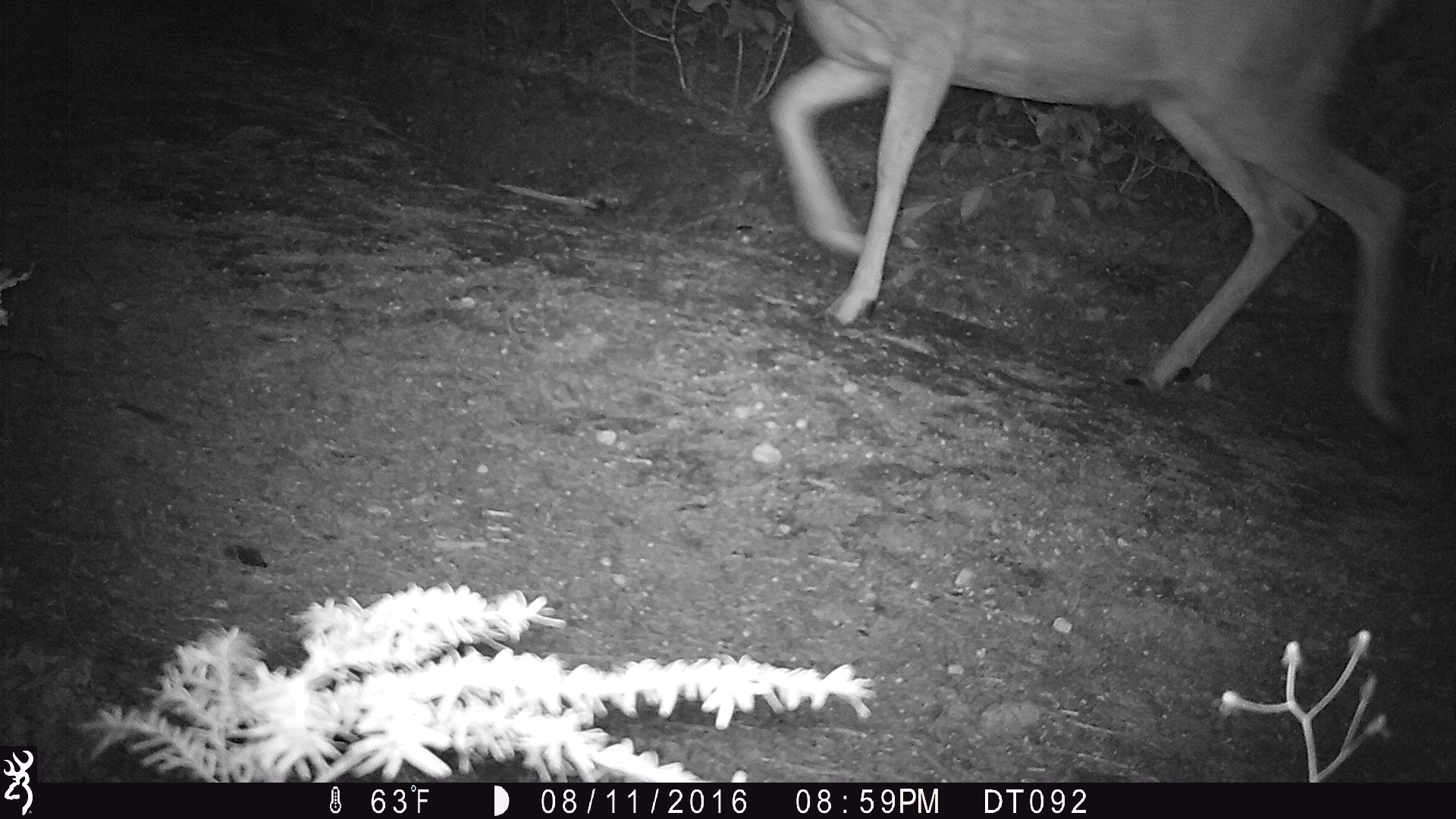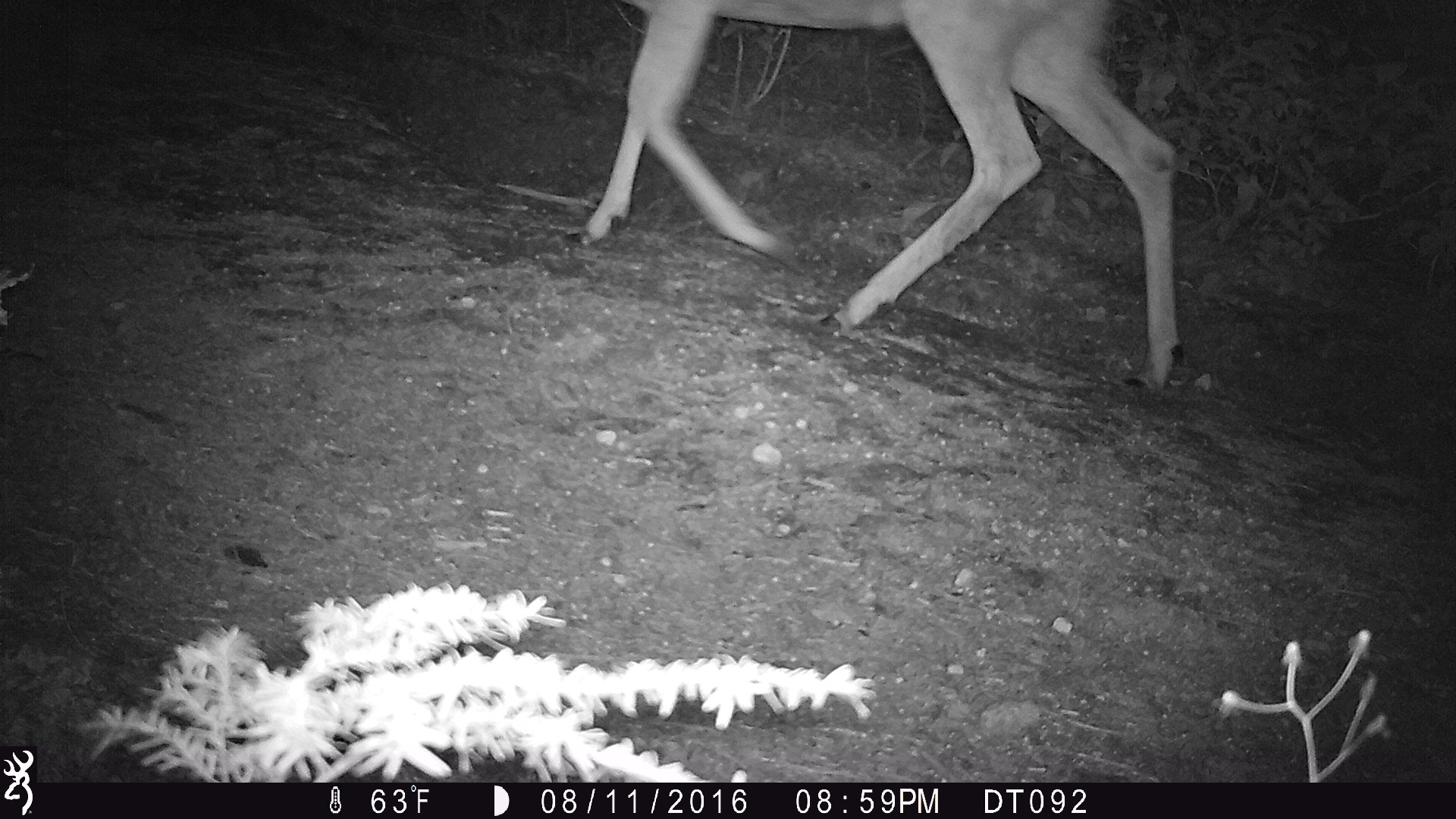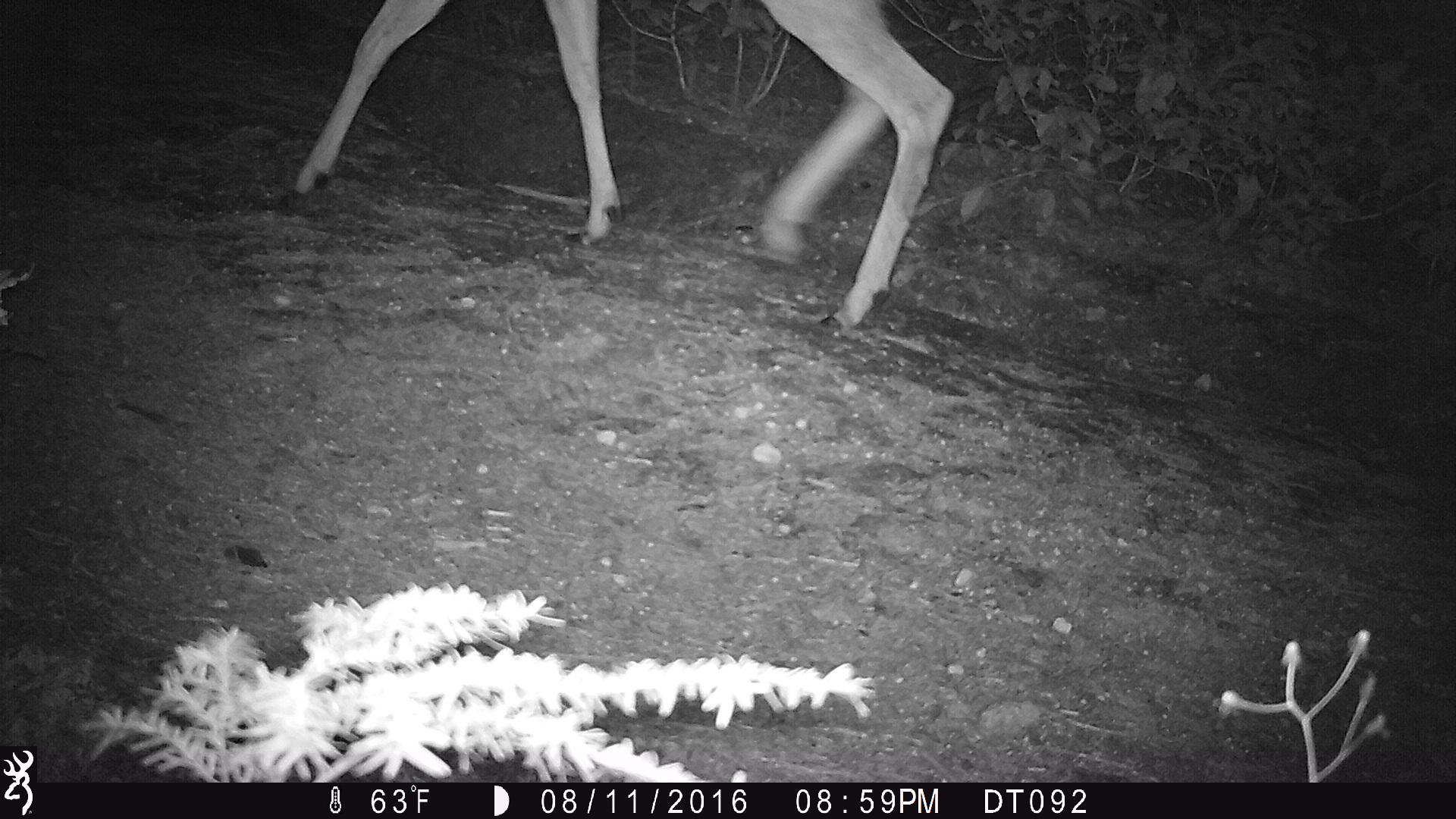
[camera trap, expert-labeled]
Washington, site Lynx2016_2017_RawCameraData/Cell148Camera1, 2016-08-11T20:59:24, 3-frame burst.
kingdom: Animalia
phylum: Chordata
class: Mammalia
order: Artiodactyla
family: Cervidae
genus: Odocoileus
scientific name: Odocoileus hemionus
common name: mule deer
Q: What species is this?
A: Odocoileus hemionus (mule deer).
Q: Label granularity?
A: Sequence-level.